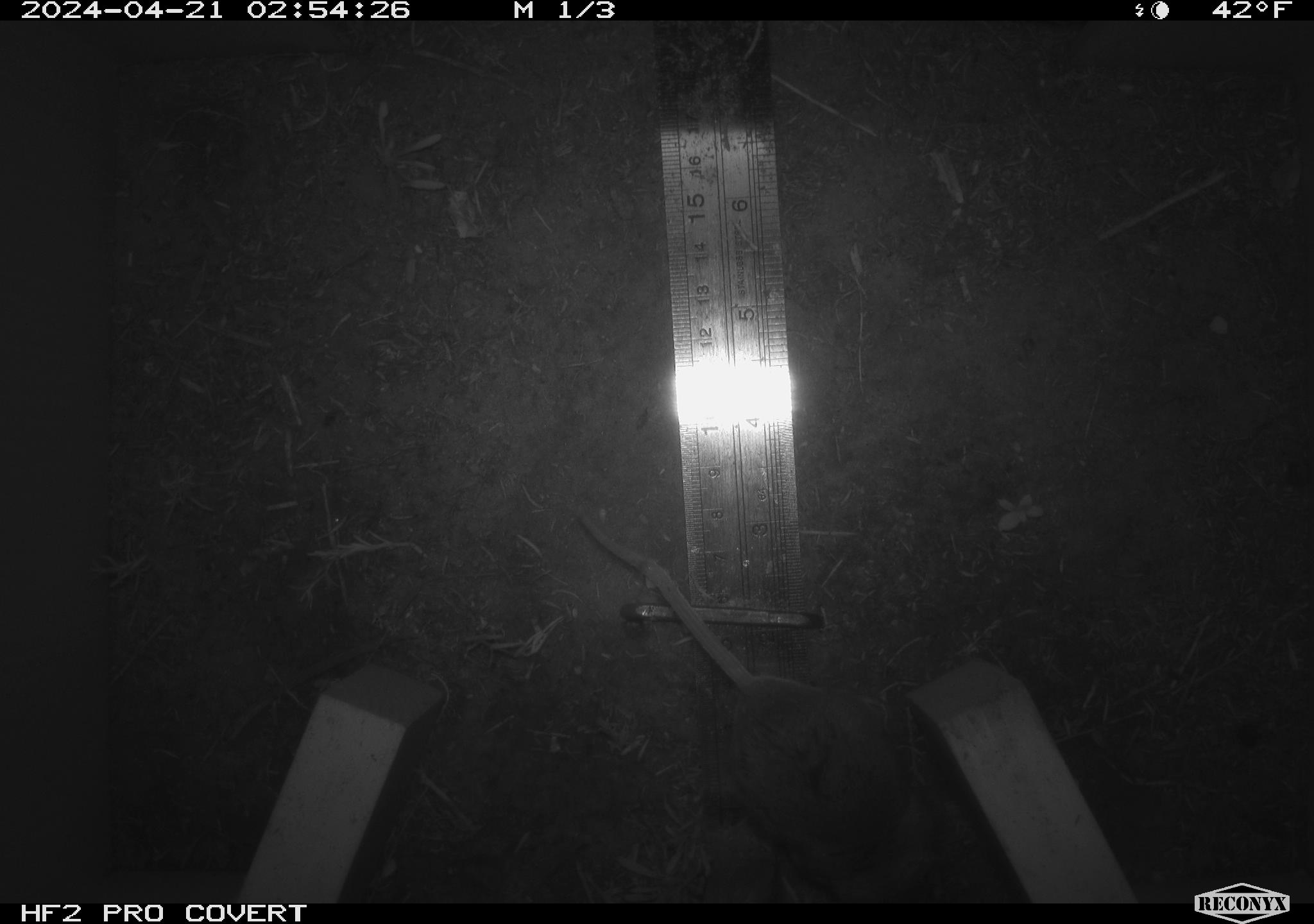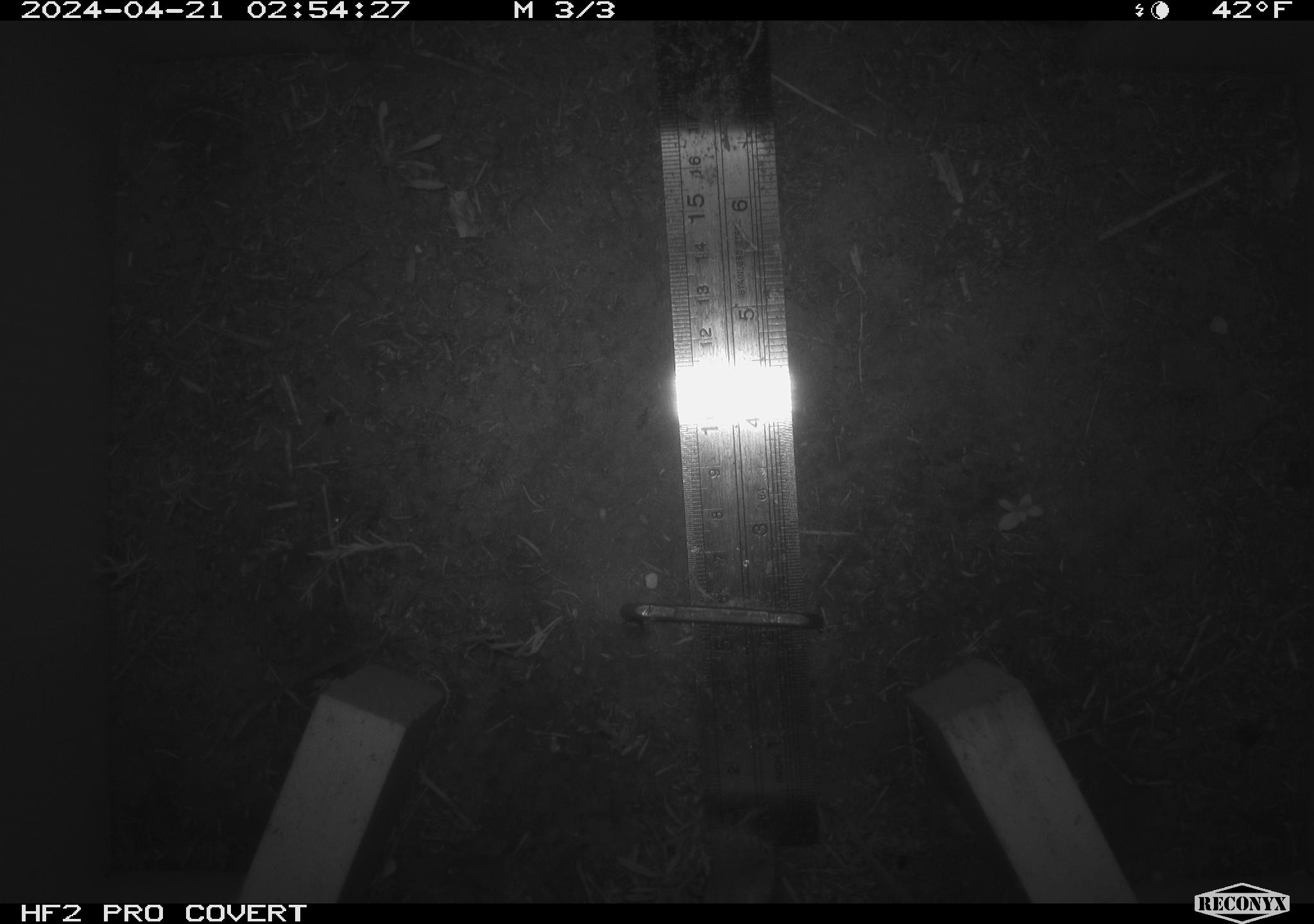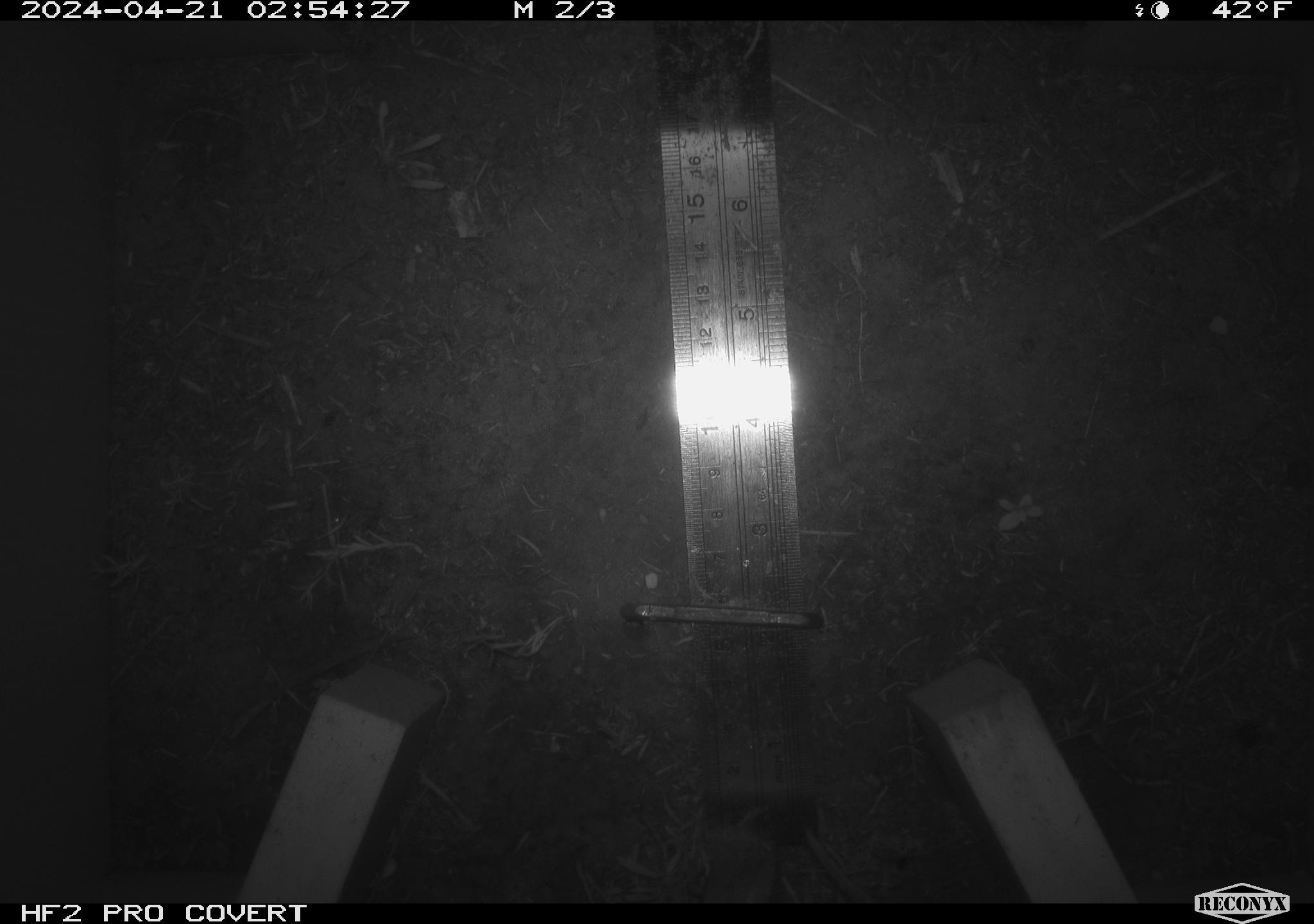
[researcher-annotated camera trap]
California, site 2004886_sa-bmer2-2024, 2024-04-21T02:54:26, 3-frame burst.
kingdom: Animalia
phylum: Chordata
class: Mammalia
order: Rodentia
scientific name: Rodentia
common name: mouse species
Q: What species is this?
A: Mouse species (Rodentia).